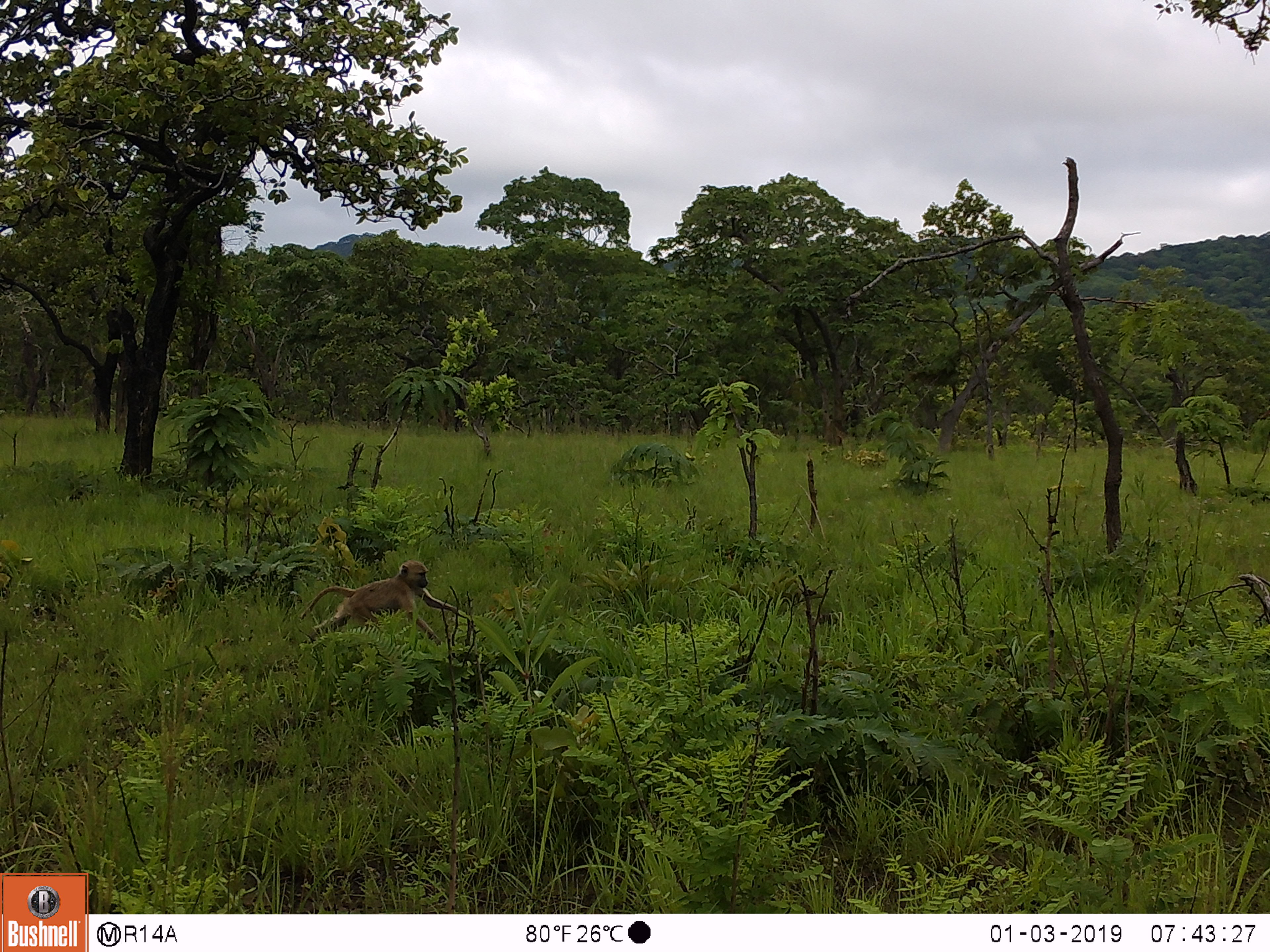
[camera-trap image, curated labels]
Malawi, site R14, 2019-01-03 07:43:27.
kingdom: Animalia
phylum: Chordata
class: Mammalia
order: Primates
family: Cercopithecidae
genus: Papio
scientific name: Papio cynocephalus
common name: yellow baboon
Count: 1.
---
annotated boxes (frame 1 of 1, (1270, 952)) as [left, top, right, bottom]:
yellow baboon: [296, 558, 475, 645]